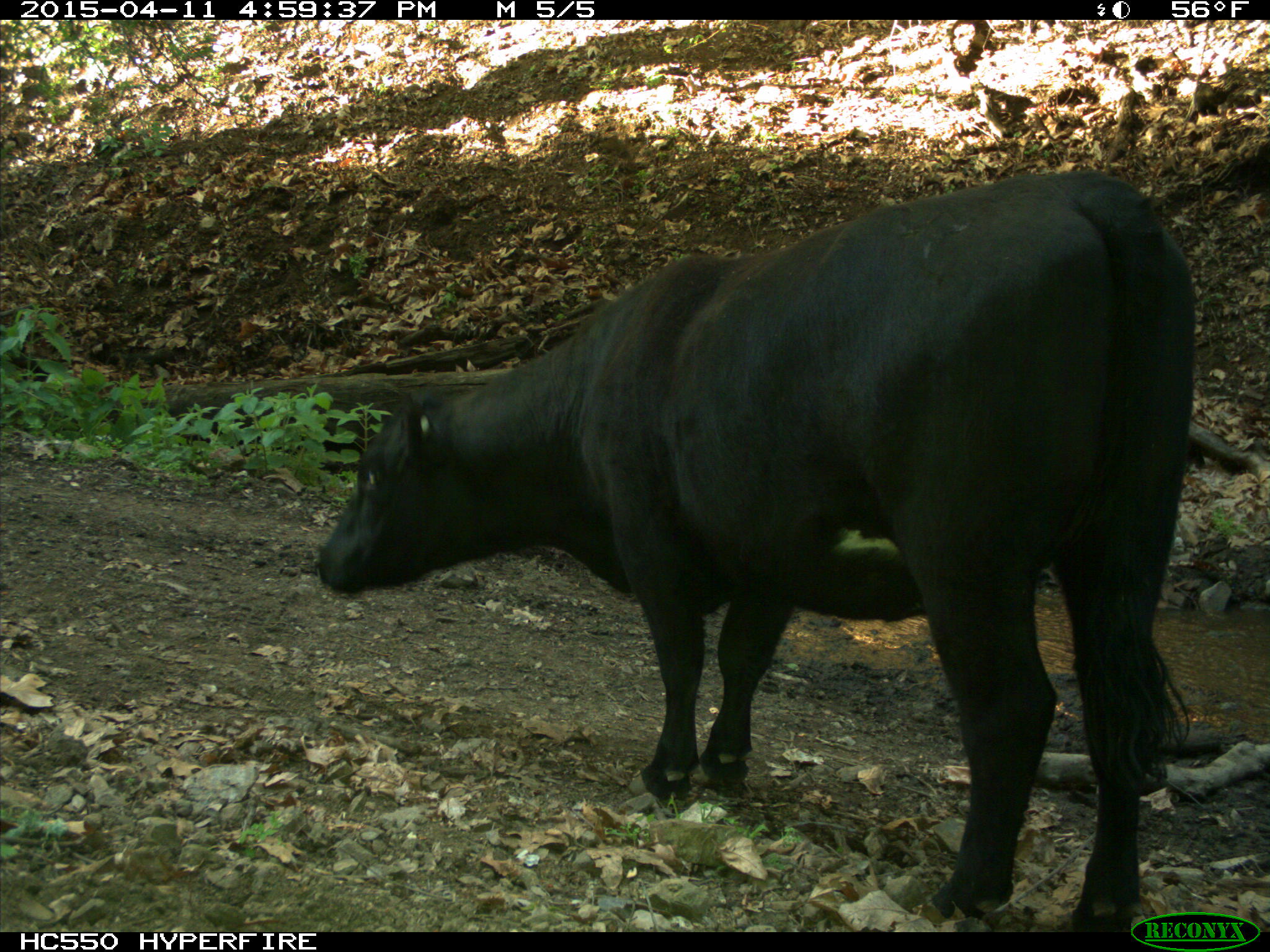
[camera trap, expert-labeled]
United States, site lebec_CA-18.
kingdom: Animalia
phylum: Chordata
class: Mammalia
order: Artiodactyla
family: Bovidae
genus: Bos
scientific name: Bos taurus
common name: domestic cow